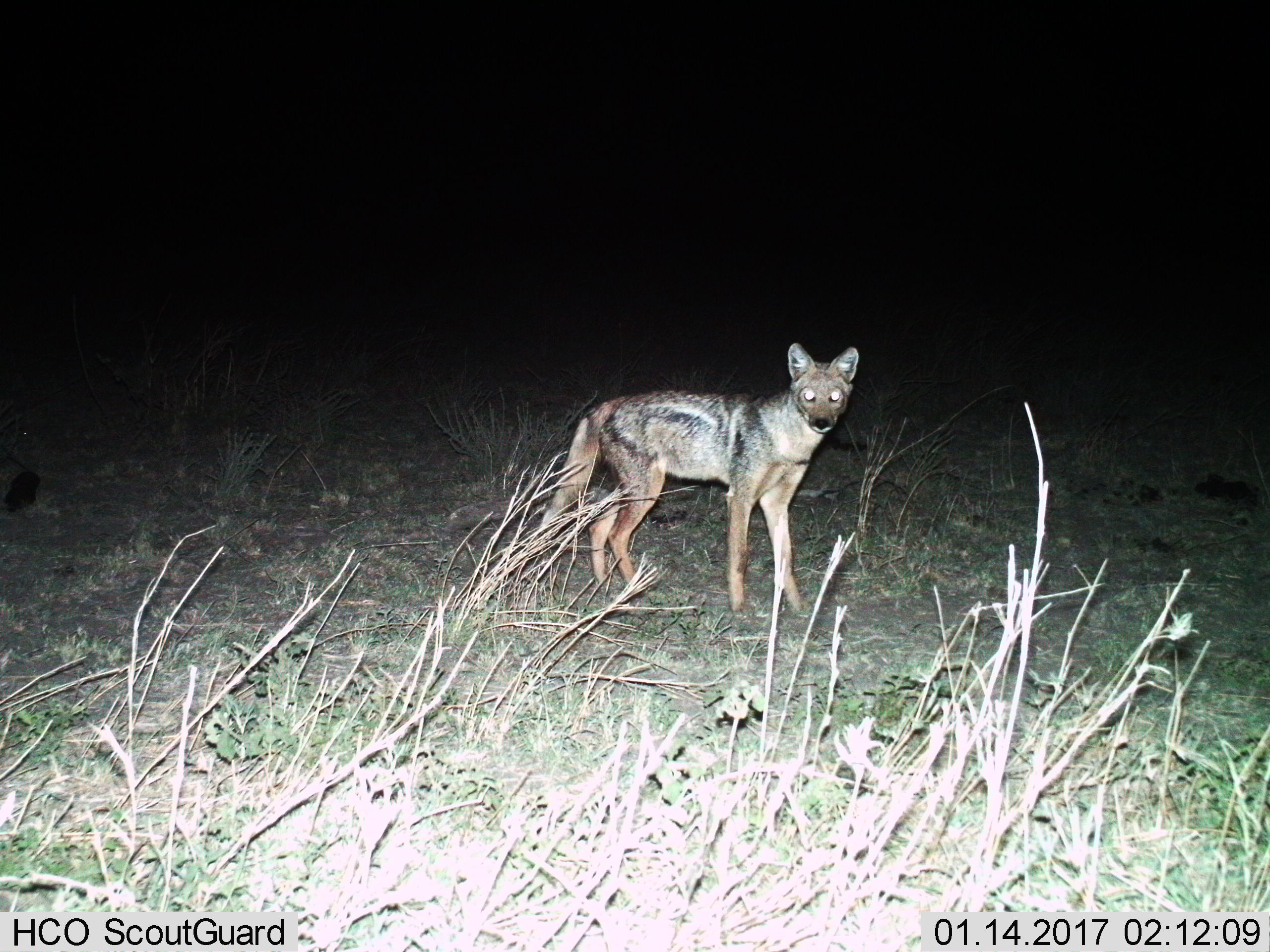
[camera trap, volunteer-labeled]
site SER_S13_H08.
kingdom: Animalia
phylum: Chordata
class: Mammalia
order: Carnivora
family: Canidae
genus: Lupulella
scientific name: Lupulella mesomelas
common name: black-backed jackal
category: jackalblackbacked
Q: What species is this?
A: Jackalblackbacked (black-backed jackal) (Lupulella mesomelas).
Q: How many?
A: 1.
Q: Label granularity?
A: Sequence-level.